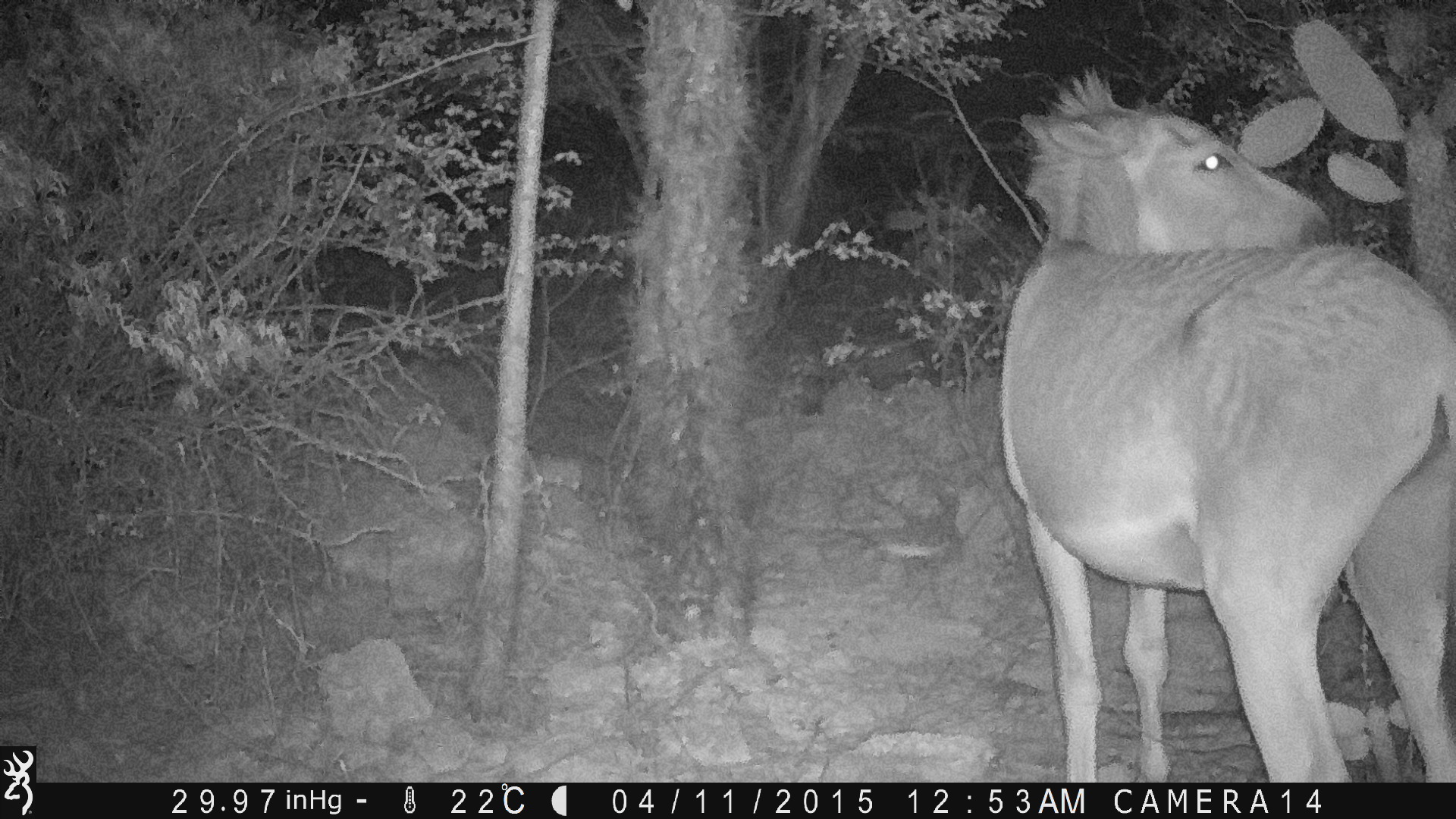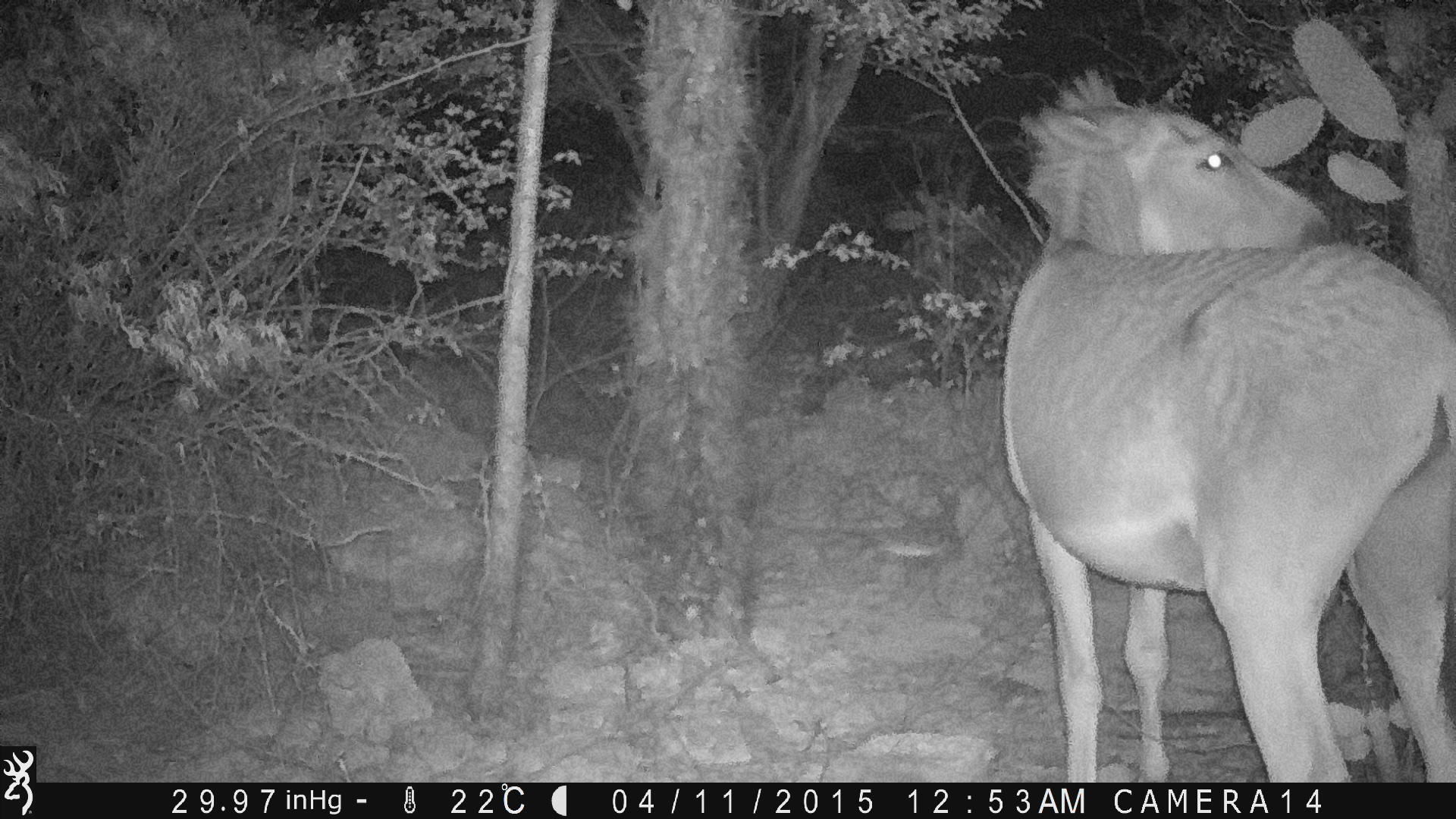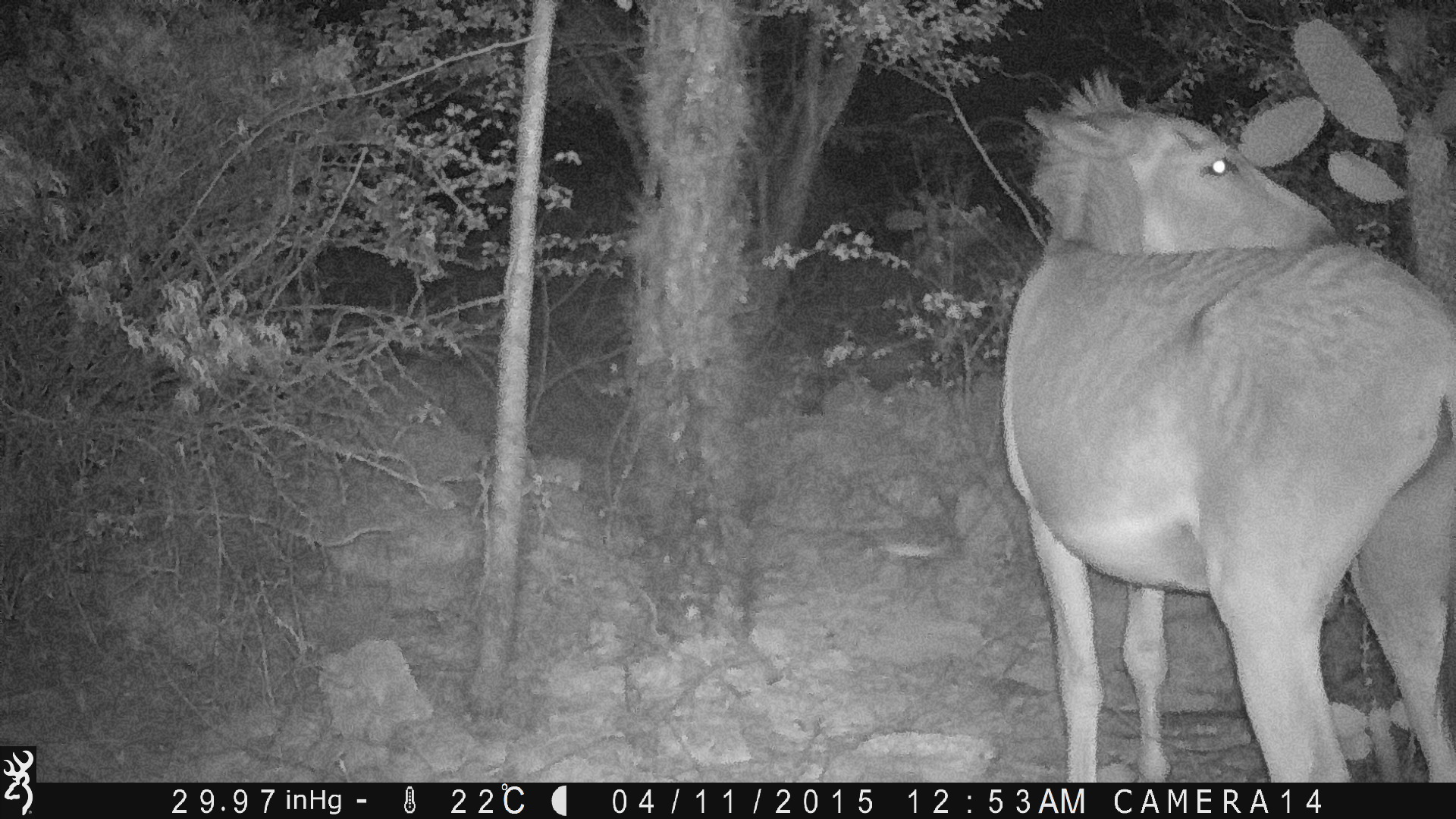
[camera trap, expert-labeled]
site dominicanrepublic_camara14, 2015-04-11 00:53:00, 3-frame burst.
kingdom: Animalia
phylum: Chordata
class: Mammalia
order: Artiodactyla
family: Bovidae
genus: Bos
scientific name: Bos taurus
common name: cattle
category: cow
Cow (cattle) (Bos taurus).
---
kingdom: Animalia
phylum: Chordata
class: Mammalia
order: Perissodactyla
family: Equidae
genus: Equus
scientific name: Equus asinus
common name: donkey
Donkey (Equus asinus).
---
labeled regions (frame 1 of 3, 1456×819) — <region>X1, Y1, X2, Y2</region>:
cow: <region>992, 69, 1455, 786</region>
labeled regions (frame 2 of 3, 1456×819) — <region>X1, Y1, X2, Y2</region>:
cow: <region>992, 83, 1456, 785</region>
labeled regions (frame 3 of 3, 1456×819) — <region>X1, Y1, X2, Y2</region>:
donkey: <region>990, 65, 1455, 783</region>